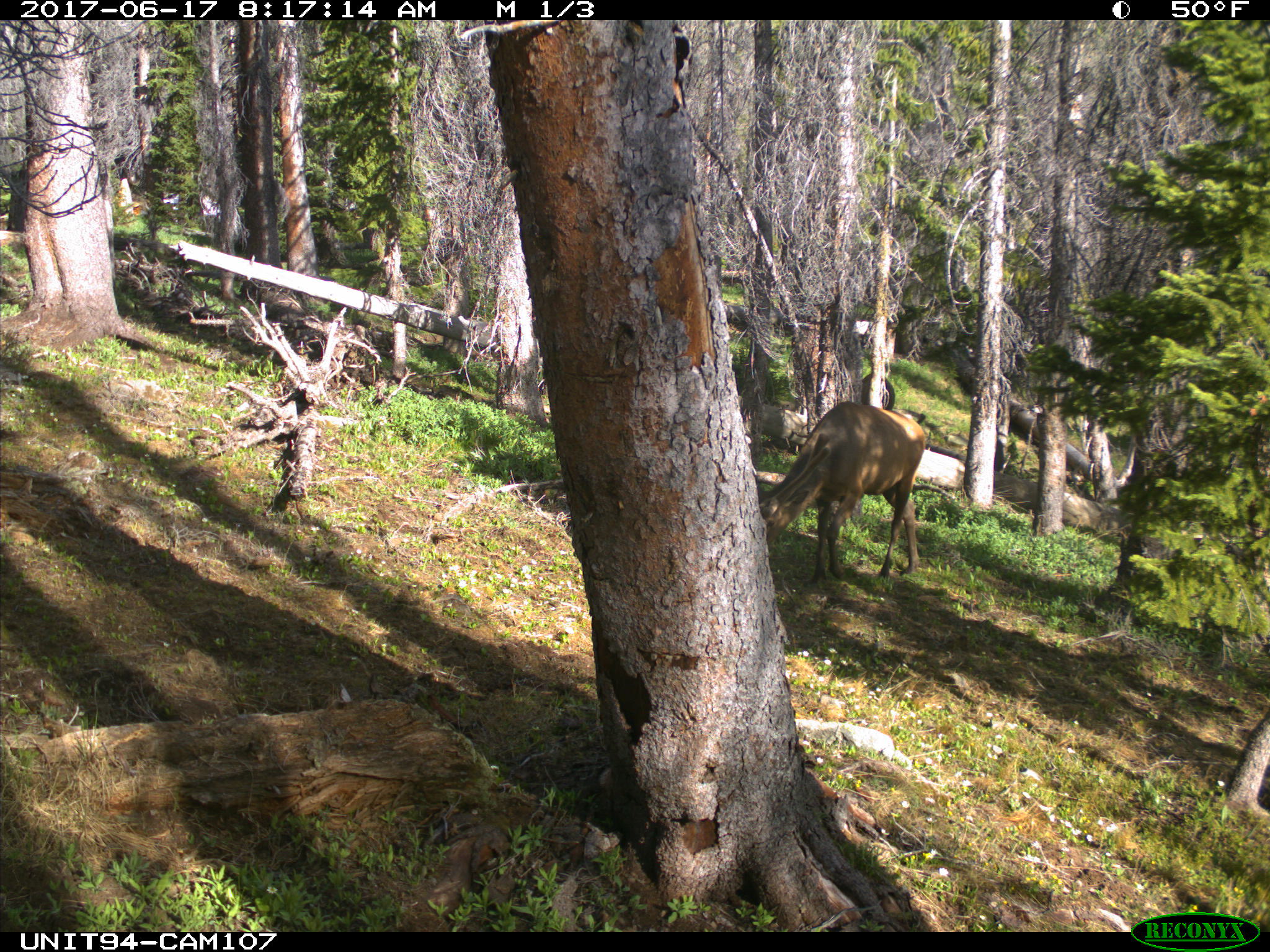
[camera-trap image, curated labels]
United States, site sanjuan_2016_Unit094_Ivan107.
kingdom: Animalia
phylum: Chordata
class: Mammalia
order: Artiodactyla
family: Cervidae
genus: Cervus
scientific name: Cervus elaphus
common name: red deer